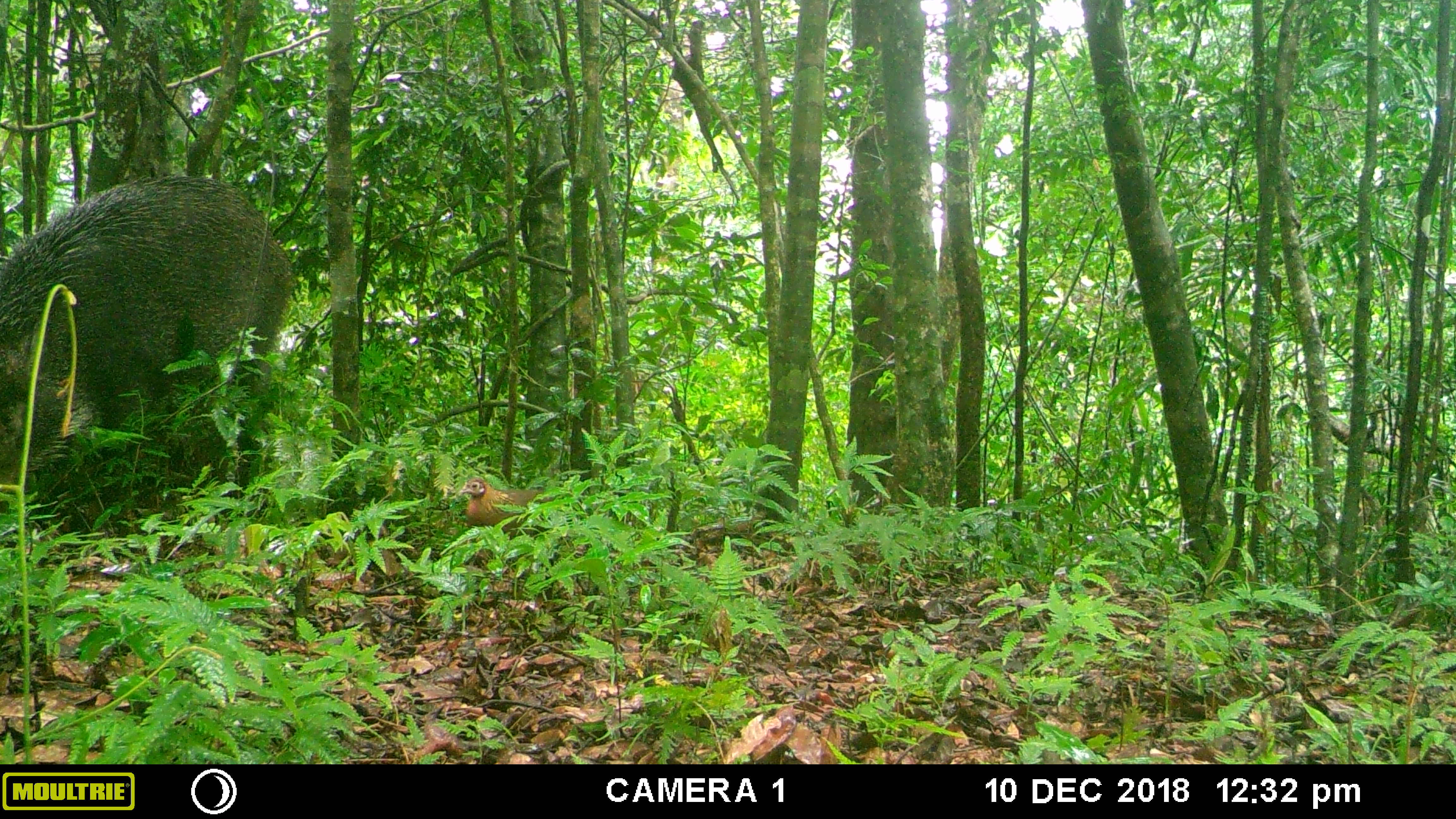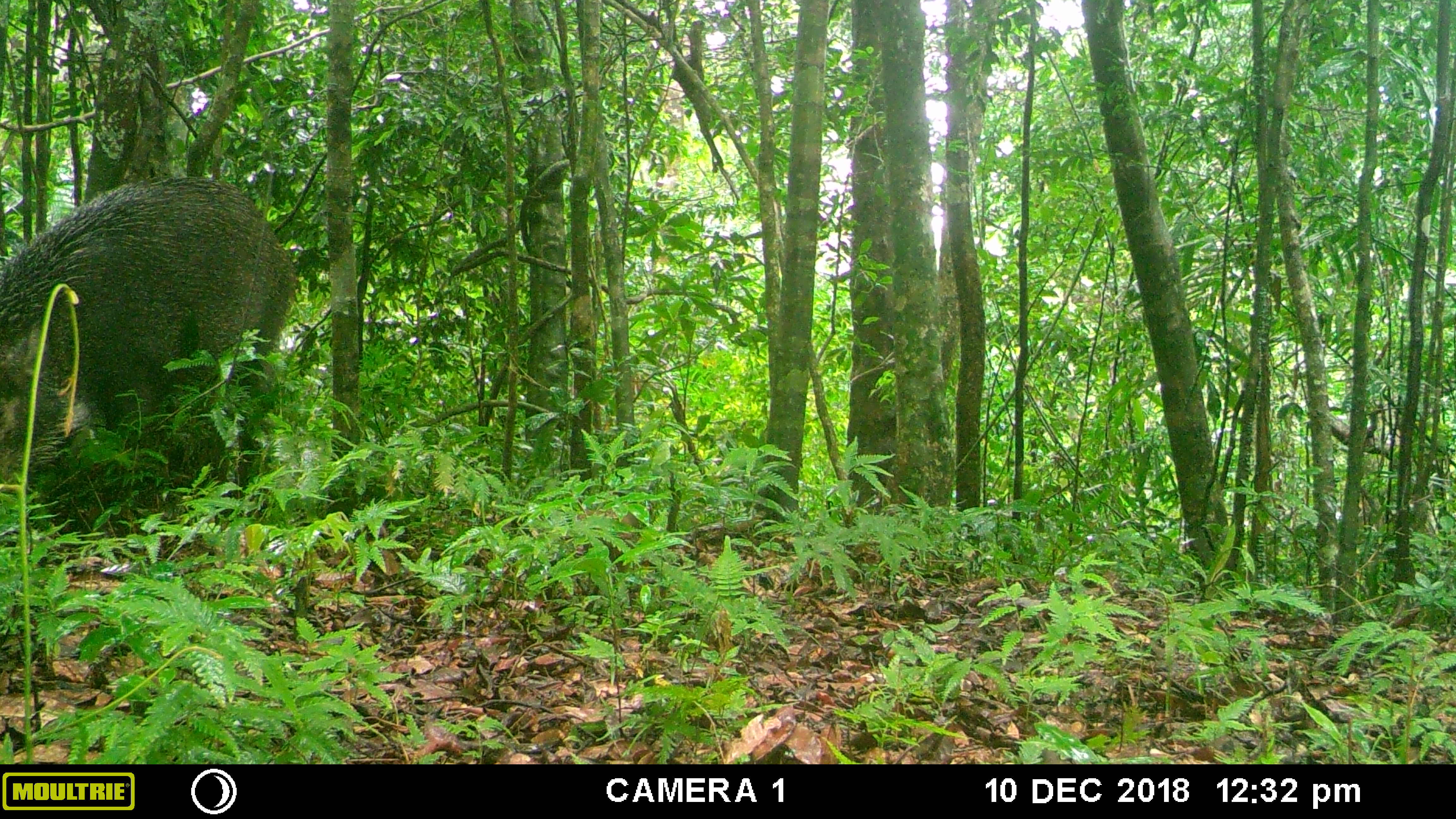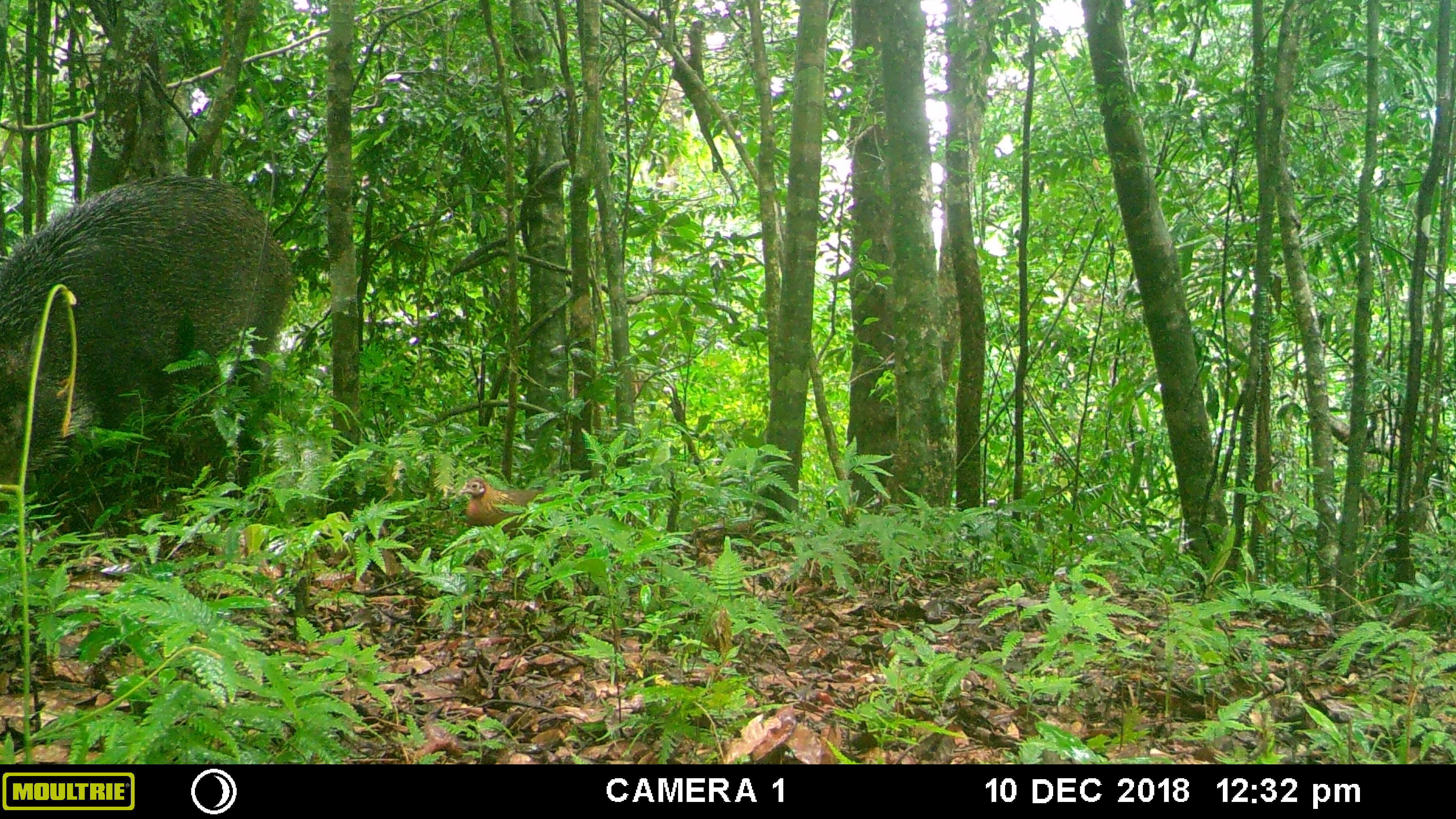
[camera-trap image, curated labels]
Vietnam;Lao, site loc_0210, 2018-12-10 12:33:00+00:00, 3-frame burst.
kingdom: Animalia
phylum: Chordata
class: Aves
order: Galliformes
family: Phasianidae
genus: Gallus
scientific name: Gallus gallus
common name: red junglefowl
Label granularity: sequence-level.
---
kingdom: Animalia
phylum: Chordata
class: Mammalia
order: Artiodactyla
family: Suidae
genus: Sus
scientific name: Sus scrofa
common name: eurasian wild pig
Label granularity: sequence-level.